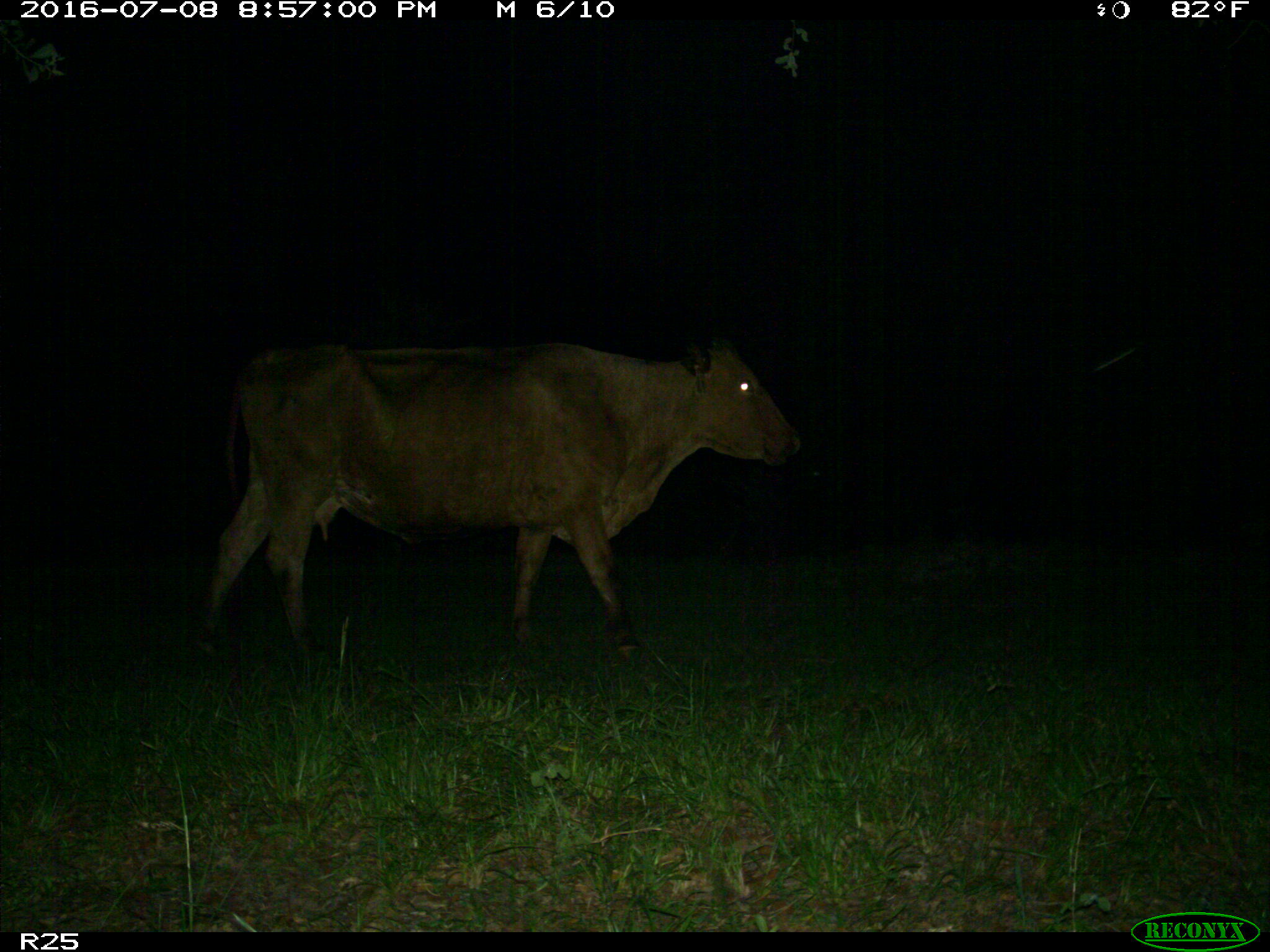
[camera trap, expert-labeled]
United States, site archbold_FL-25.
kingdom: Animalia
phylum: Chordata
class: Mammalia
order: Artiodactyla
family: Bovidae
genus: Bos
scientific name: Bos taurus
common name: domestic cow